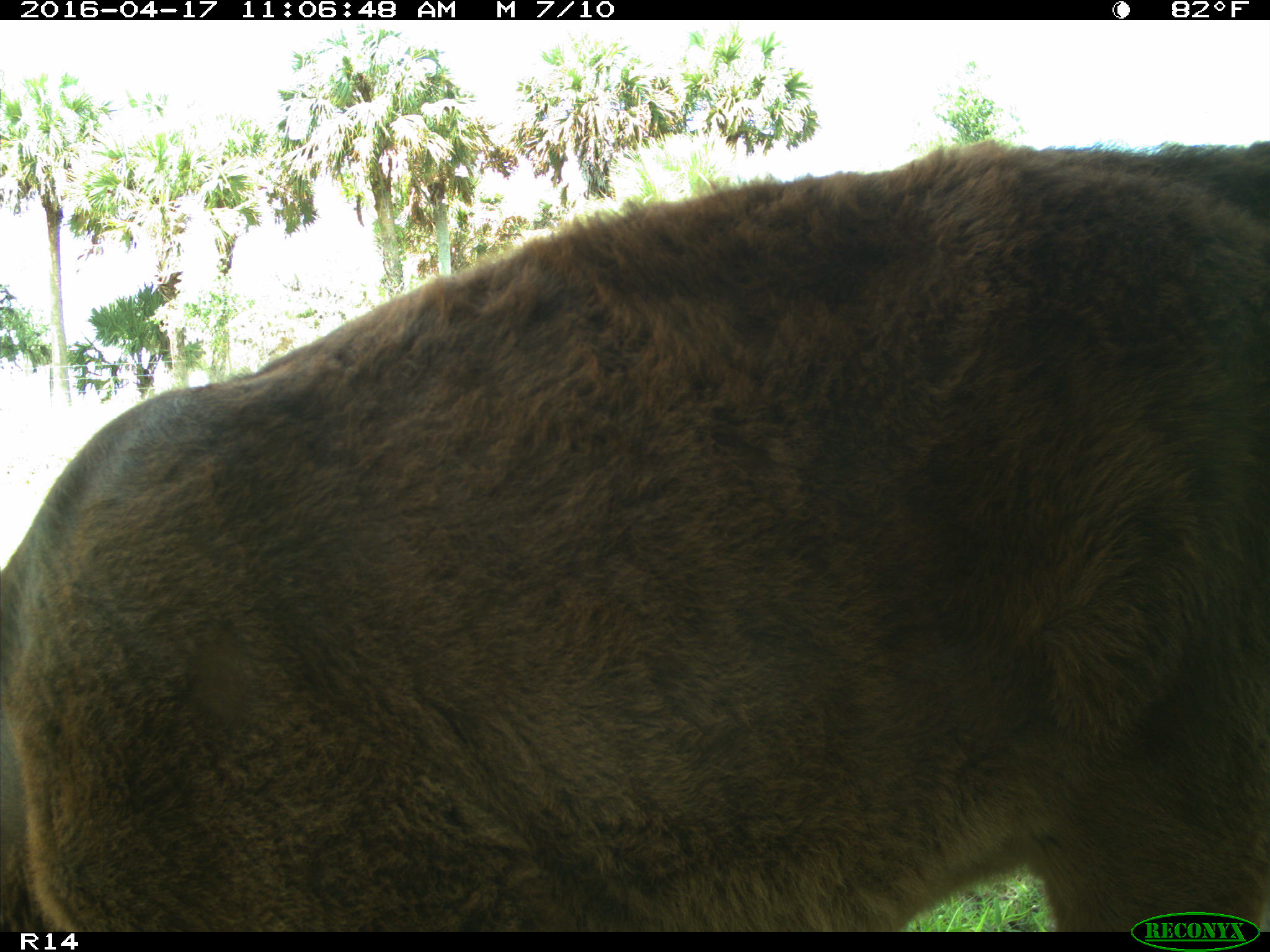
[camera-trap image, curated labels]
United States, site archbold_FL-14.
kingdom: Animalia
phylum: Chordata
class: Mammalia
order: Artiodactyla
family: Bovidae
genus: Bos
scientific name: Bos taurus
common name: domestic cow